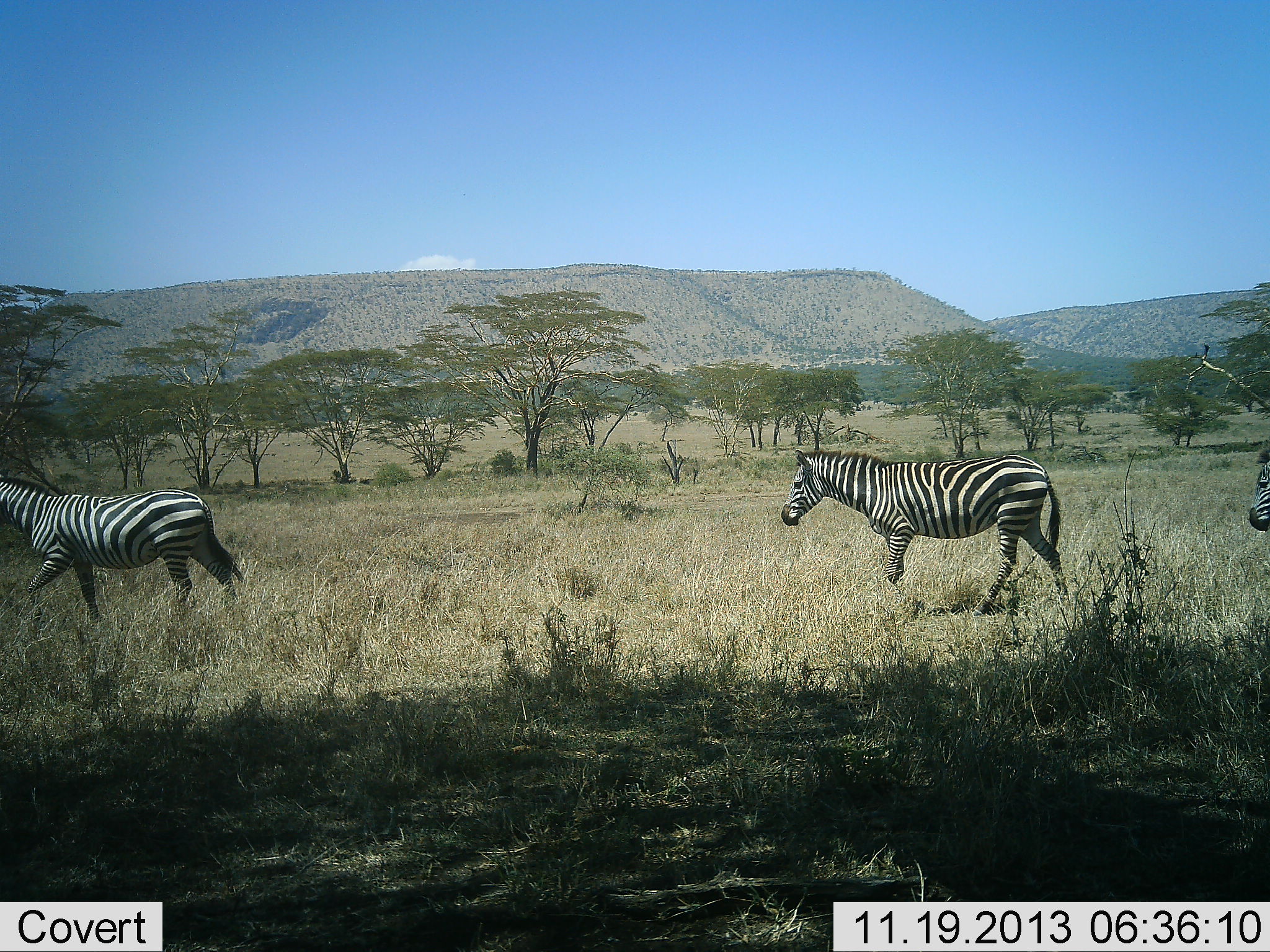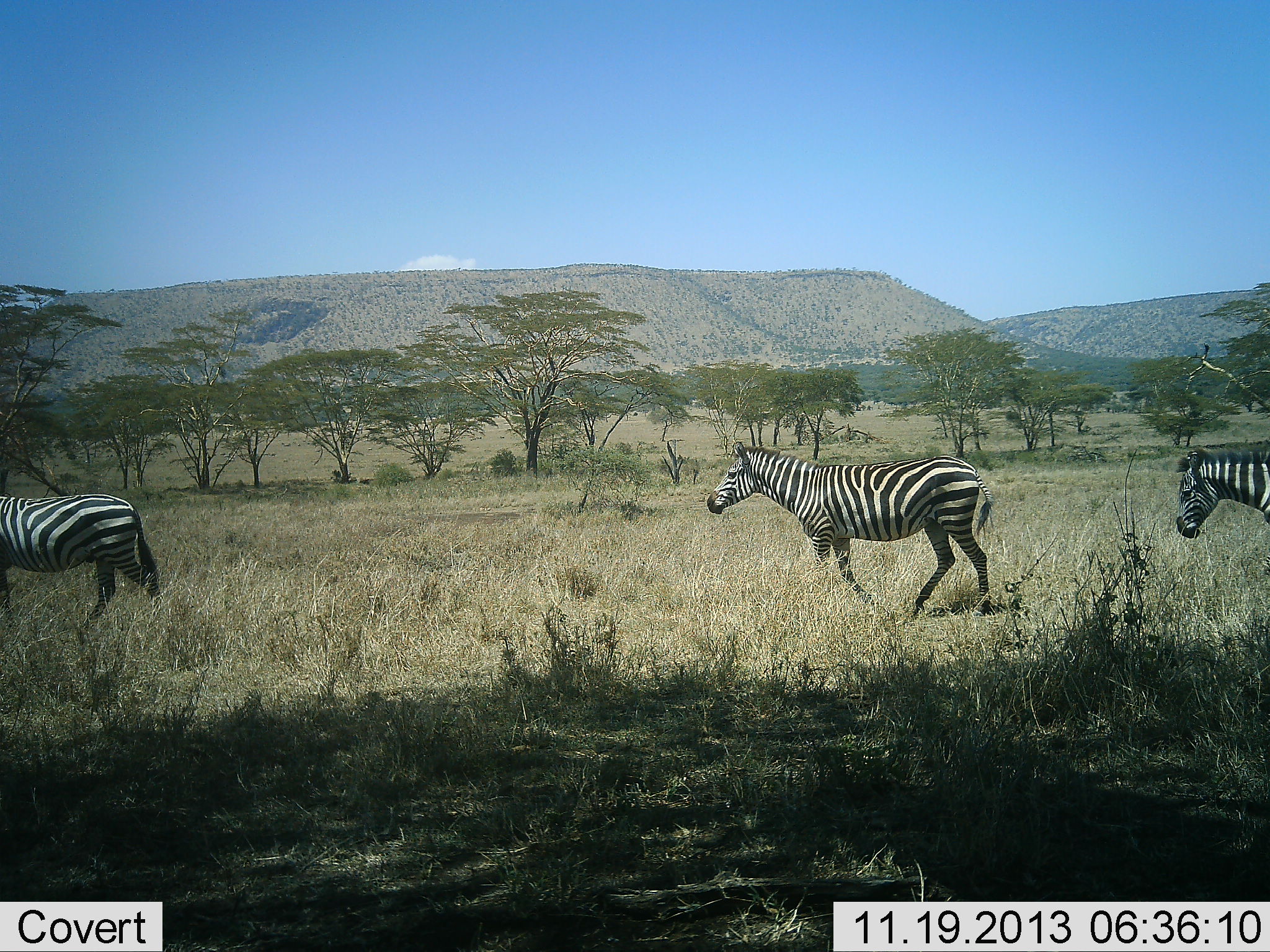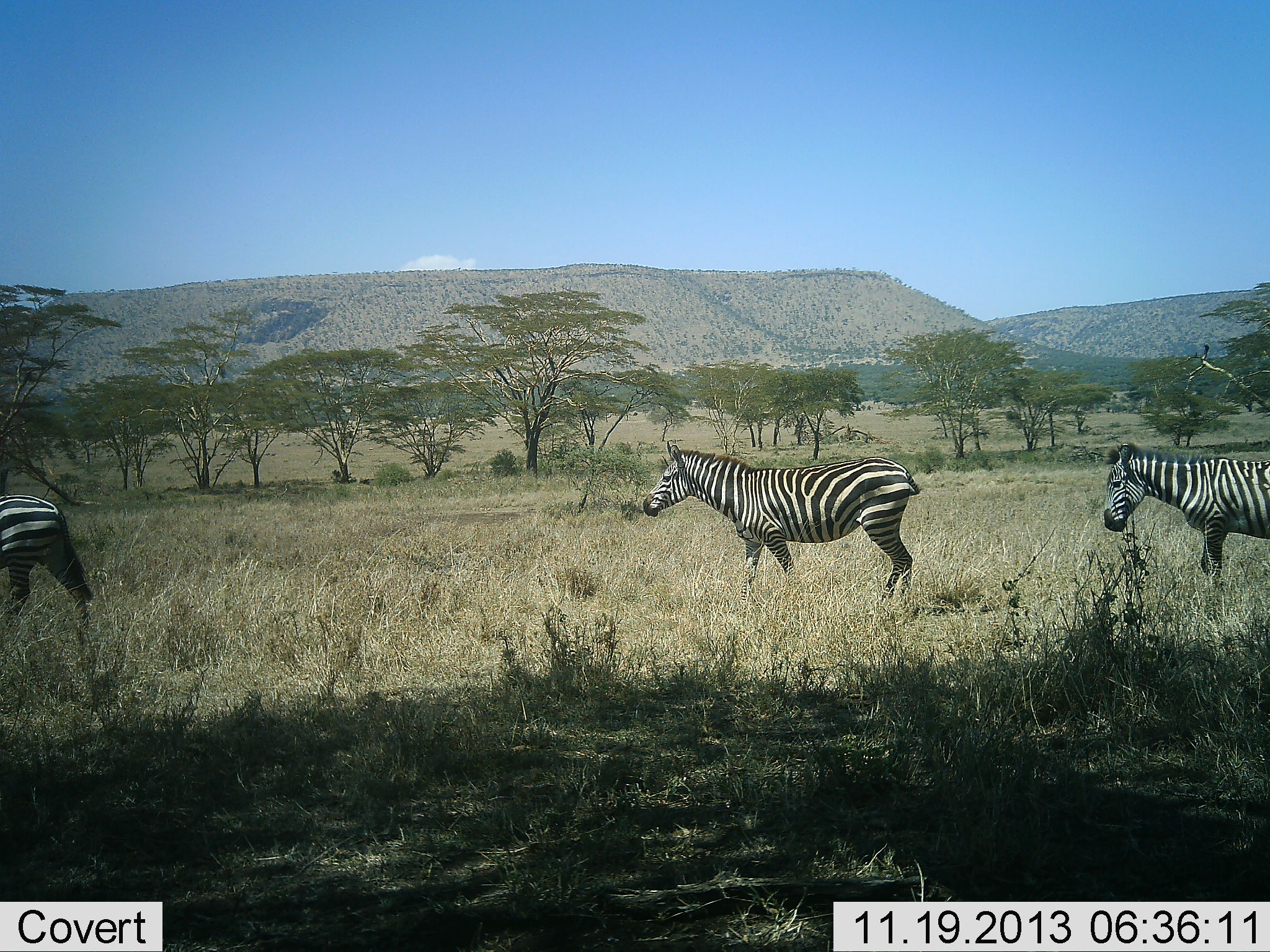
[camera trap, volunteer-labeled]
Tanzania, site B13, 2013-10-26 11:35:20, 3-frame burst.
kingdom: Animalia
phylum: Chordata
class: Mammalia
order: Perissodactyla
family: Equidae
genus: Equus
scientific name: Equus quagga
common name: plains zebra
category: zebra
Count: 3.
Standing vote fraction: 3%.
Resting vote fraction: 0%.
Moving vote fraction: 100%.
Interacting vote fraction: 3%.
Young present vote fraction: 0%.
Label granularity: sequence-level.